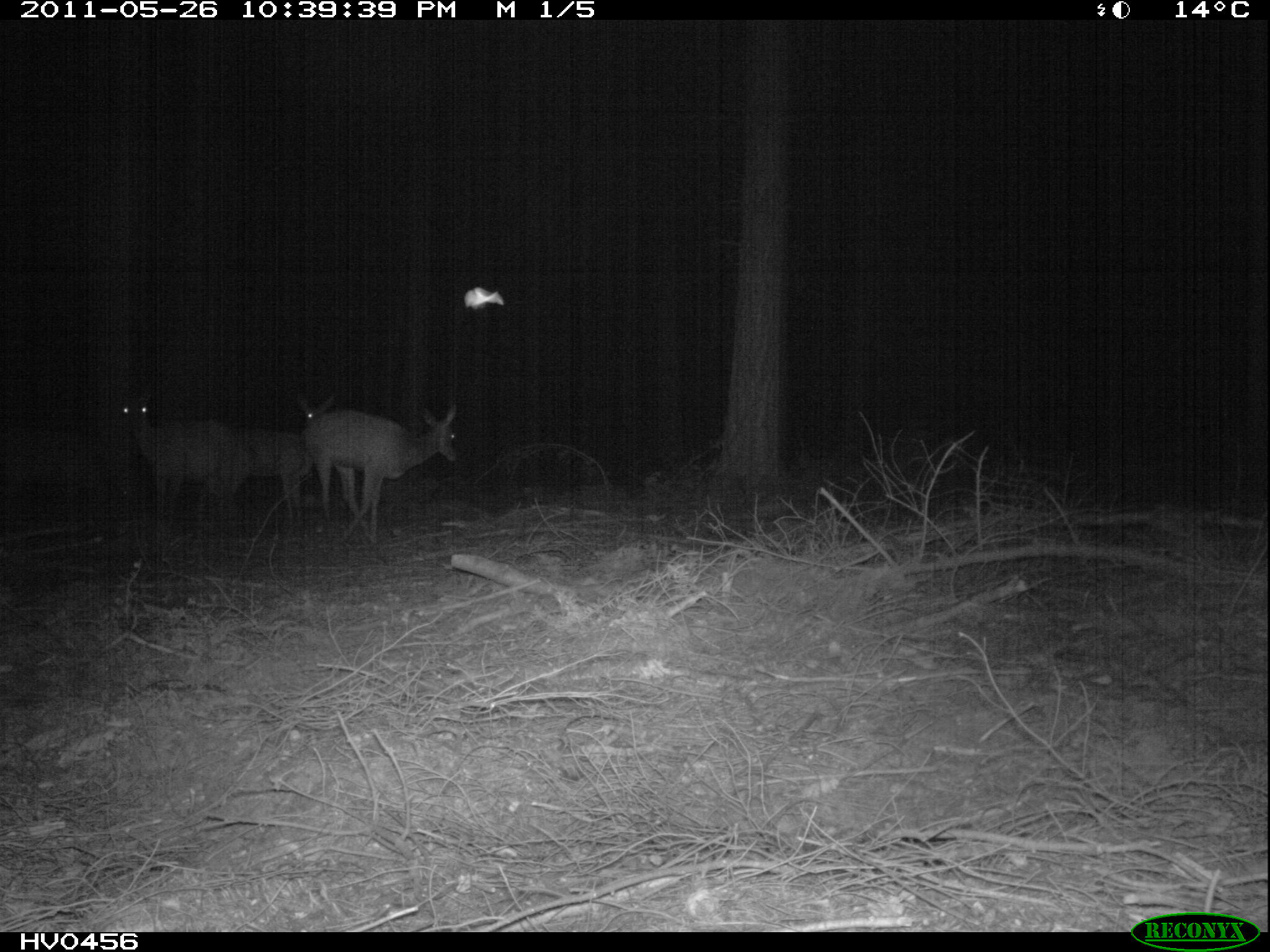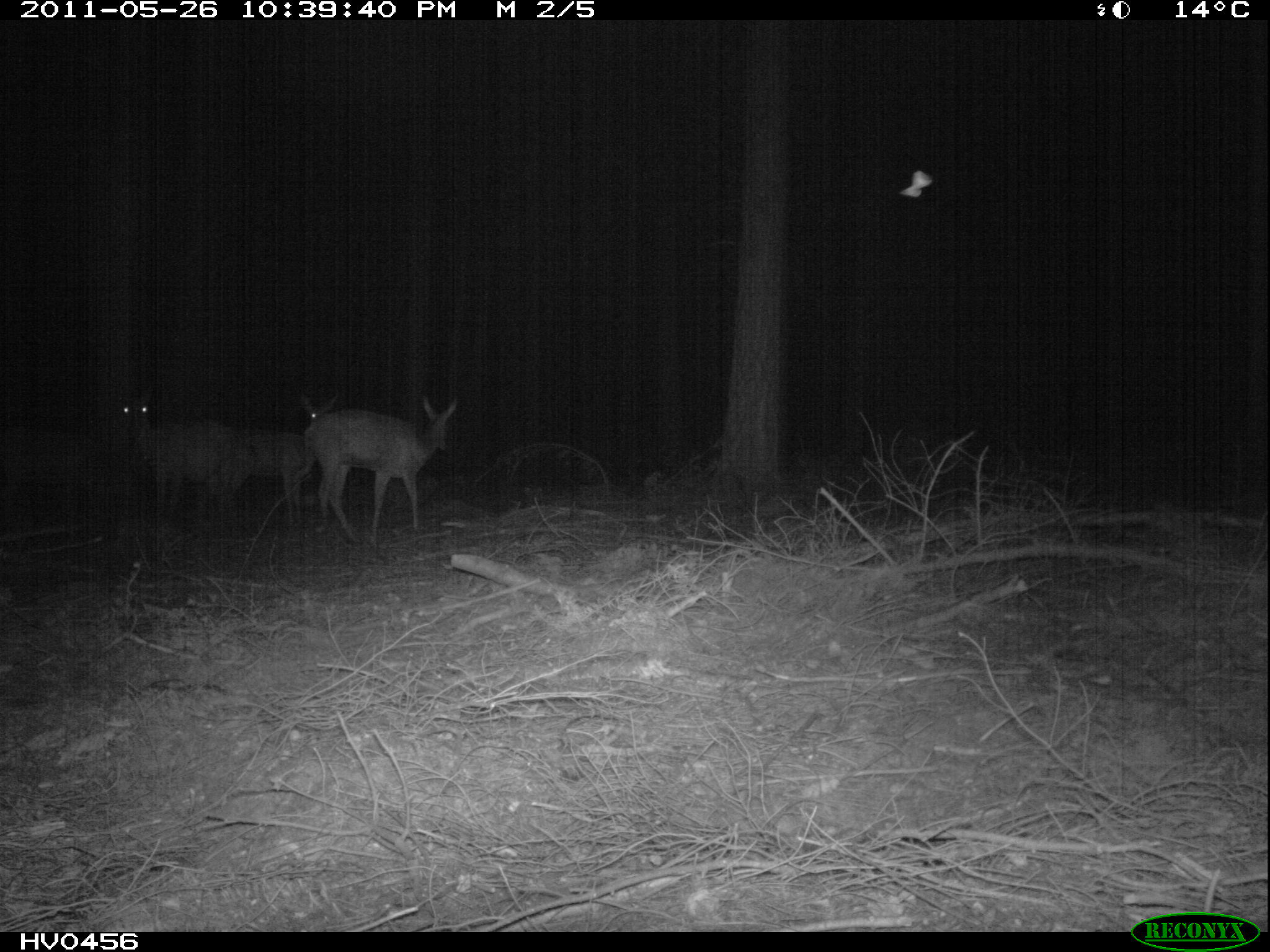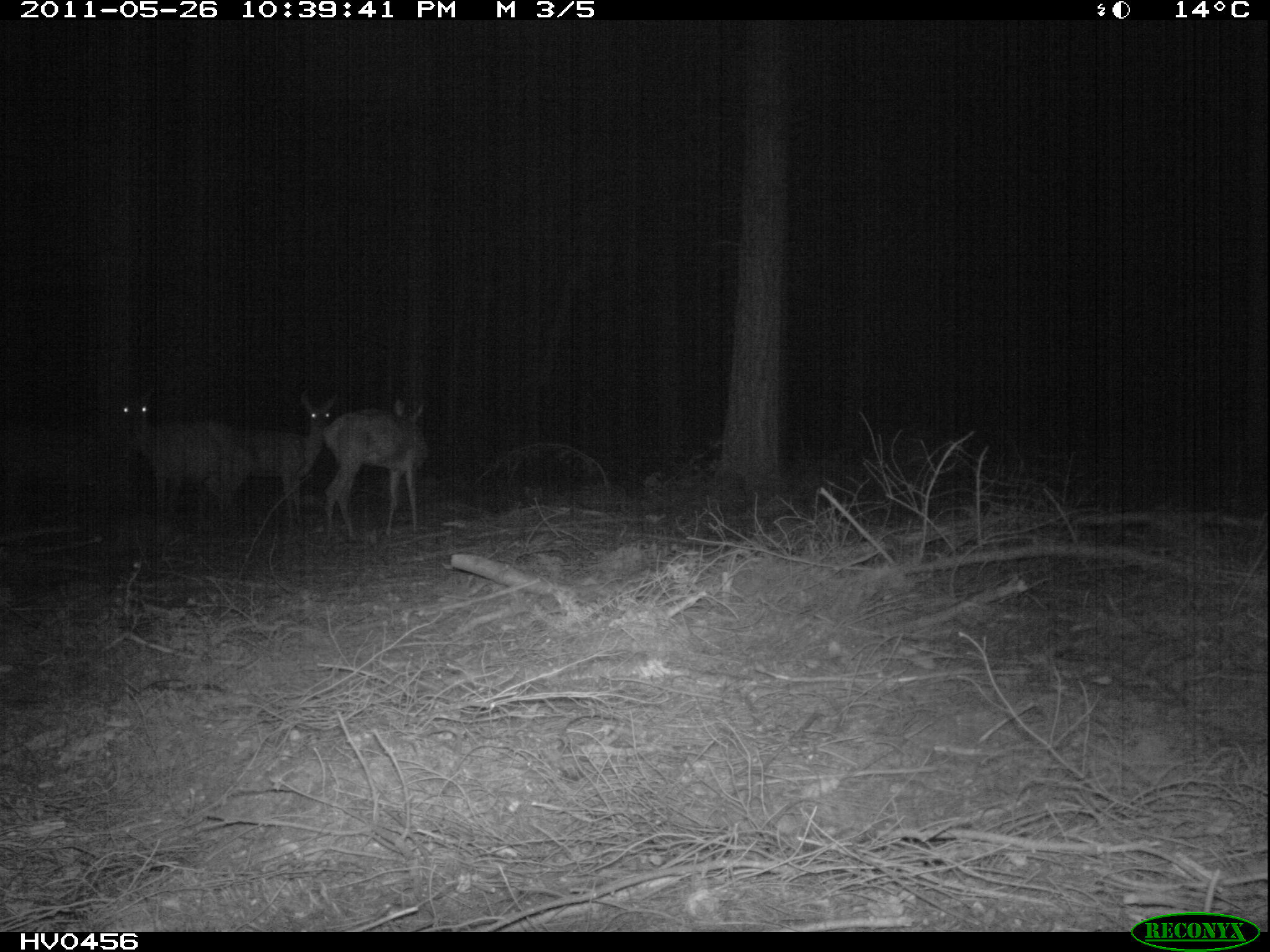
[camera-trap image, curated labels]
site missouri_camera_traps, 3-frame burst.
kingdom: Animalia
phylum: Chordata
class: Mammalia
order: Artiodactyla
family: Cervidae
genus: Cervus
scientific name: Cervus elaphus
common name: red deer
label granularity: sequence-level